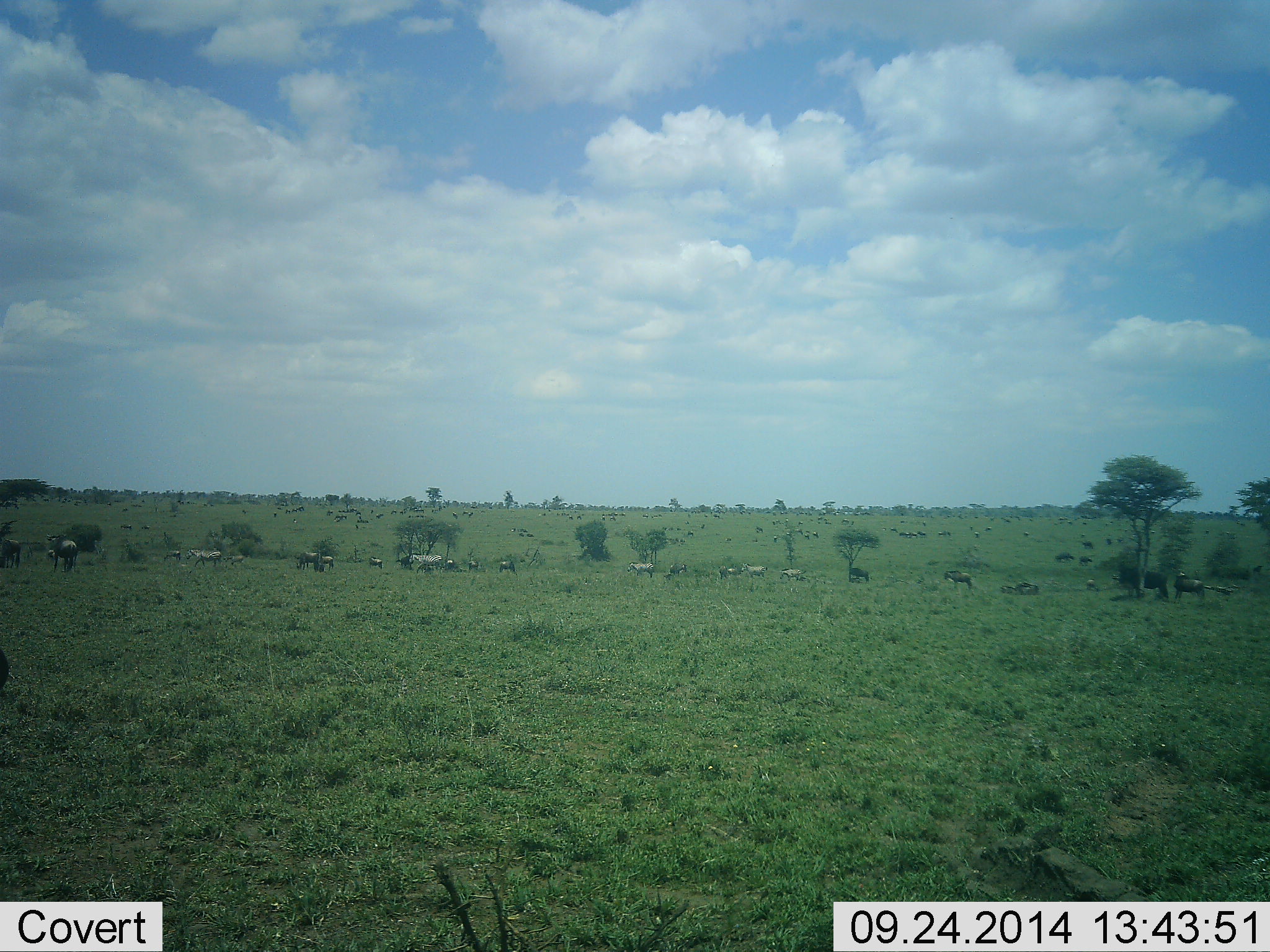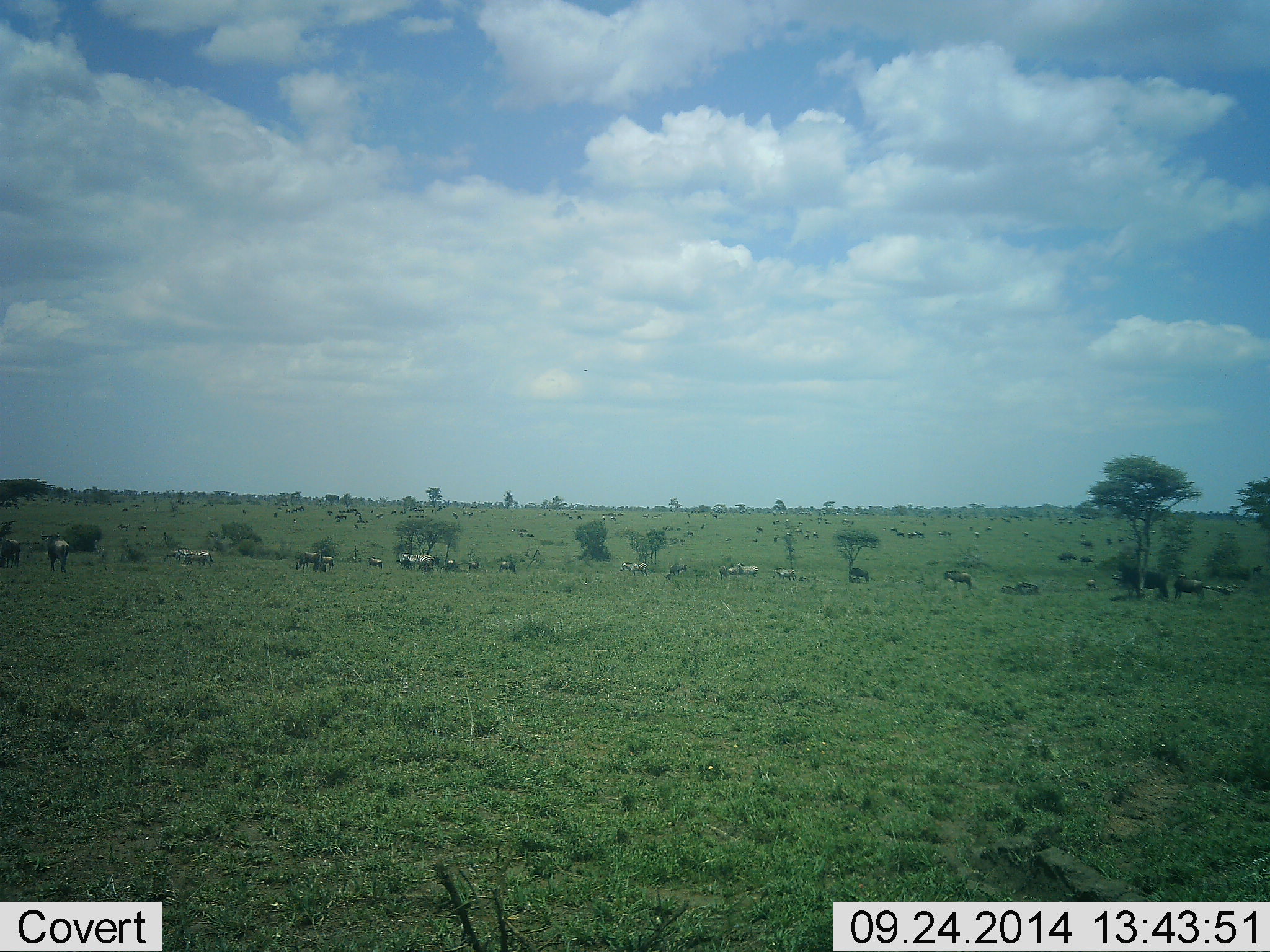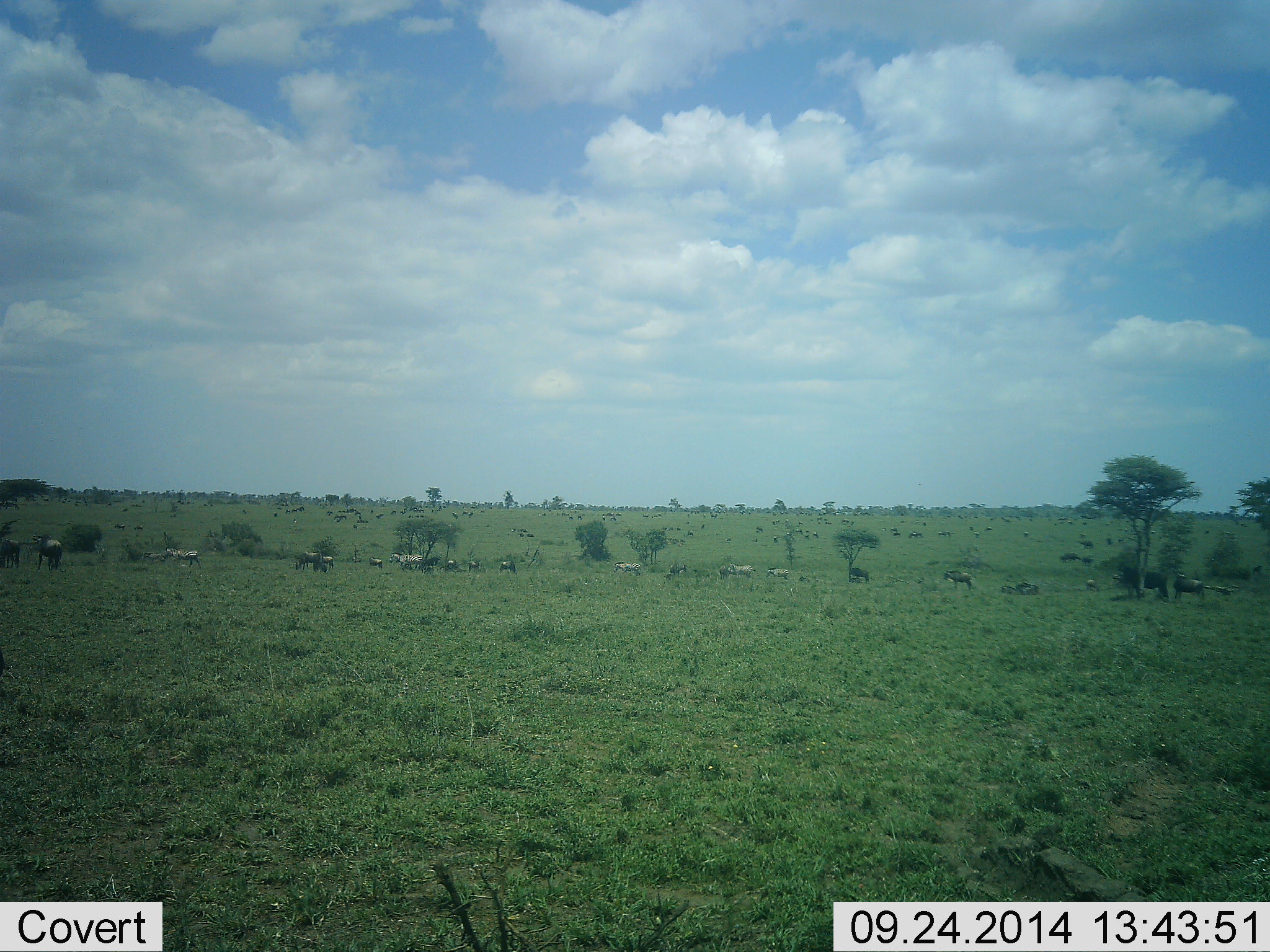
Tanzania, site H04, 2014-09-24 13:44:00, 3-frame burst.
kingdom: Animalia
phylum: Chordata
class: Mammalia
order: Artiodactyla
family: Bovidae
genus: Connochaetes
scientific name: Connochaetes taurinus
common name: blue wildebeest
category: wildebeest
Wildebeest (blue wildebeest) (Connochaetes taurinus), count 11-50. Behavior (volunteer vote fractions): standing 54%, resting 31%, moving 69%, interacting 0%. Young present (vote fraction): 0%. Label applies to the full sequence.